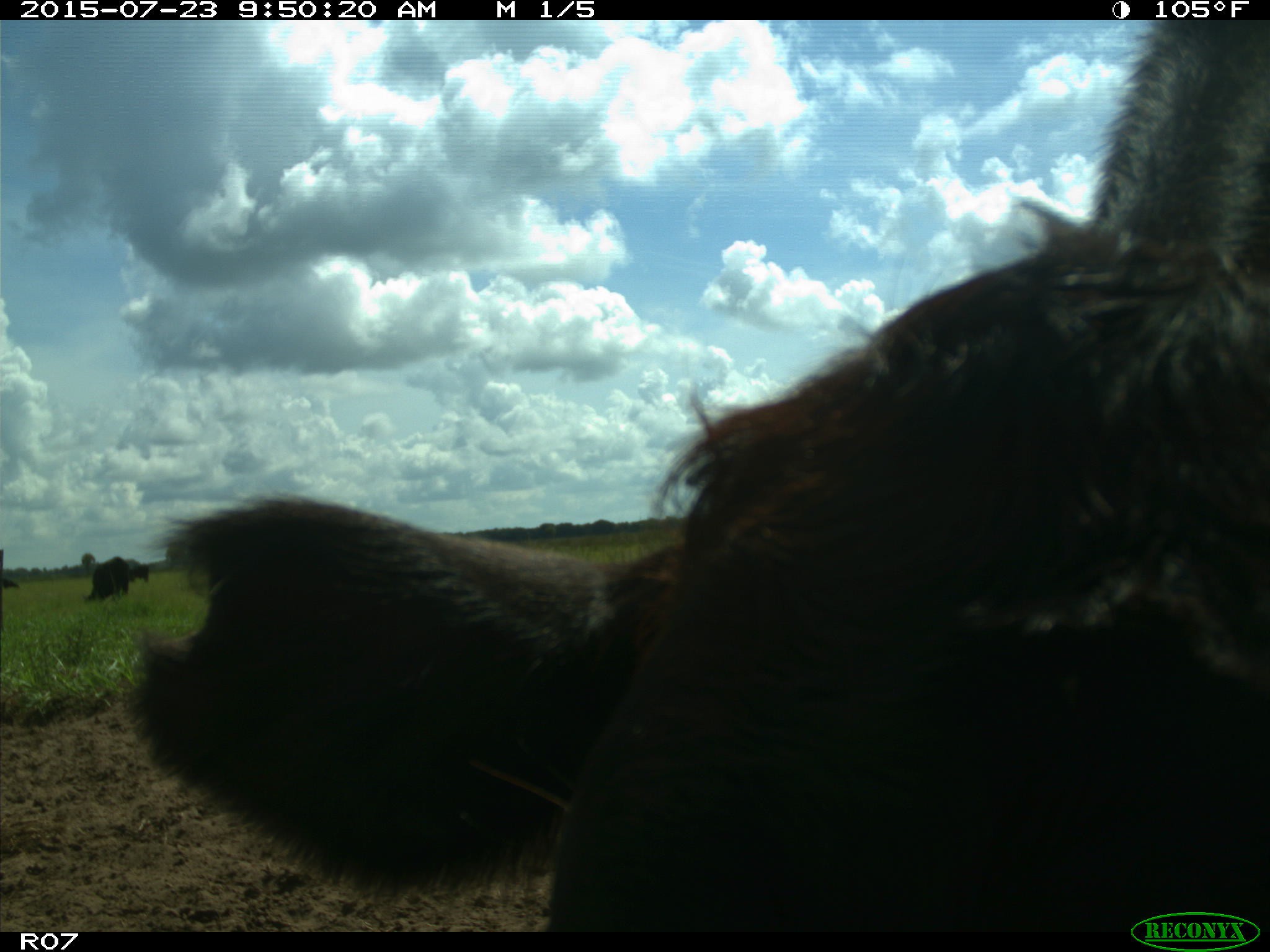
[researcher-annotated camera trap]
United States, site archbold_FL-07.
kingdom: Animalia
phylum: Chordata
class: Mammalia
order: Artiodactyla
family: Bovidae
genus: Bos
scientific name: Bos taurus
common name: domestic cow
Bos taurus (domestic cow).